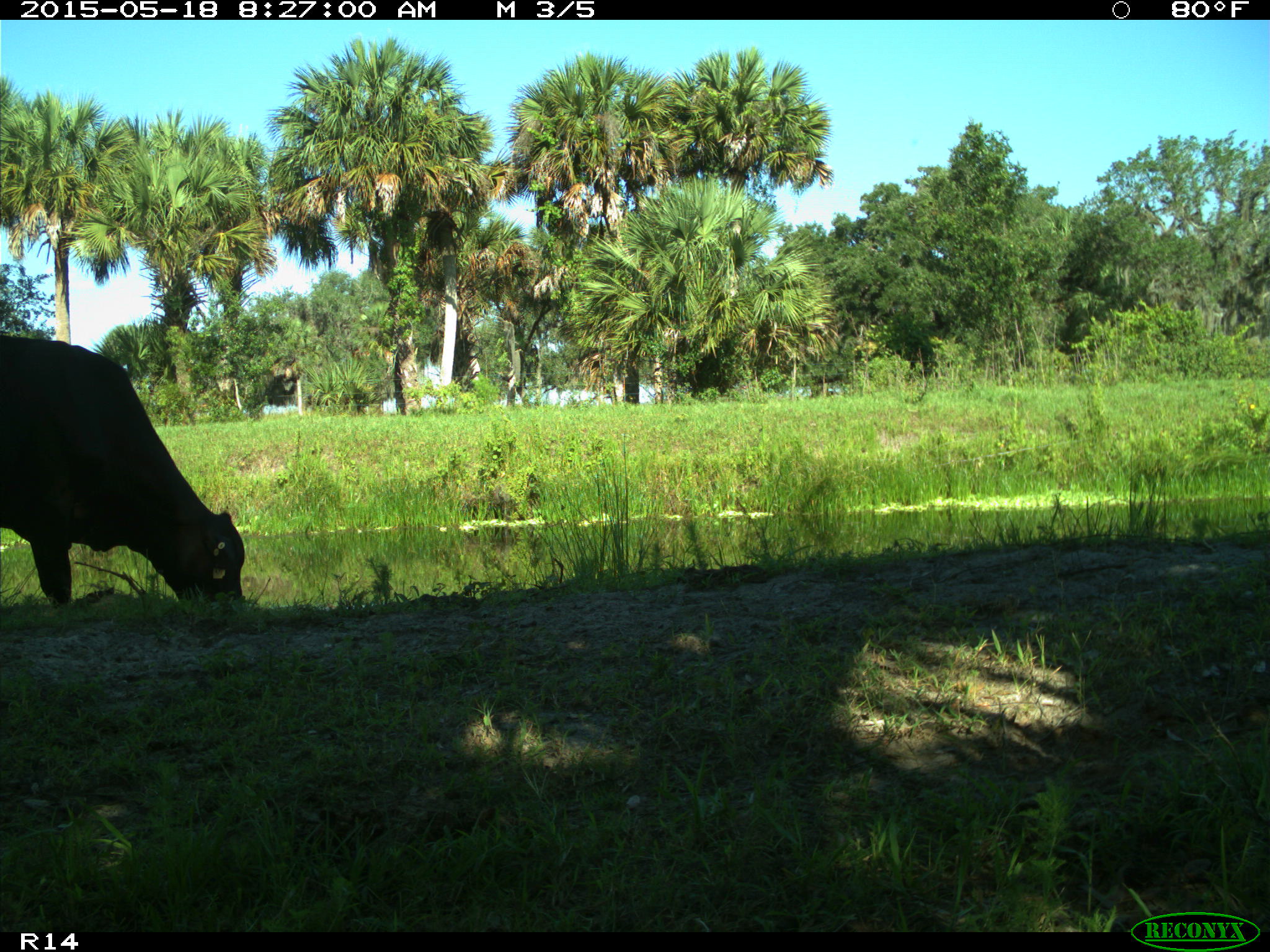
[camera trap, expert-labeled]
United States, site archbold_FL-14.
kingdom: Animalia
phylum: Chordata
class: Mammalia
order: Artiodactyla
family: Bovidae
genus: Bos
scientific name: Bos taurus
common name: domestic cow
Bos taurus (domestic cow).